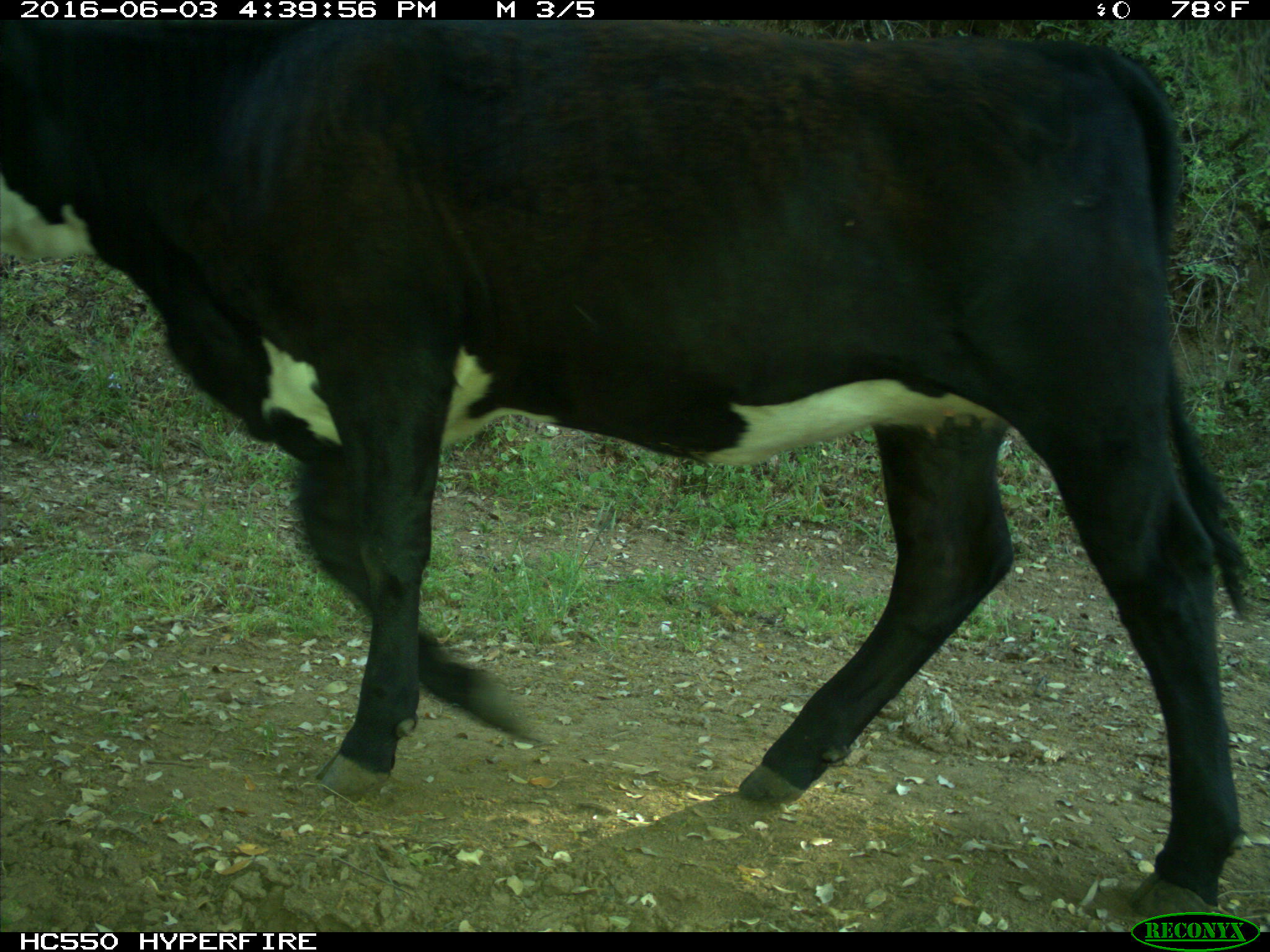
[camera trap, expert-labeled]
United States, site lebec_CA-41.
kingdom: Animalia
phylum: Chordata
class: Mammalia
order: Artiodactyla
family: Bovidae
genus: Bos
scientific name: Bos taurus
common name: domestic cow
Bos taurus (domestic cow).